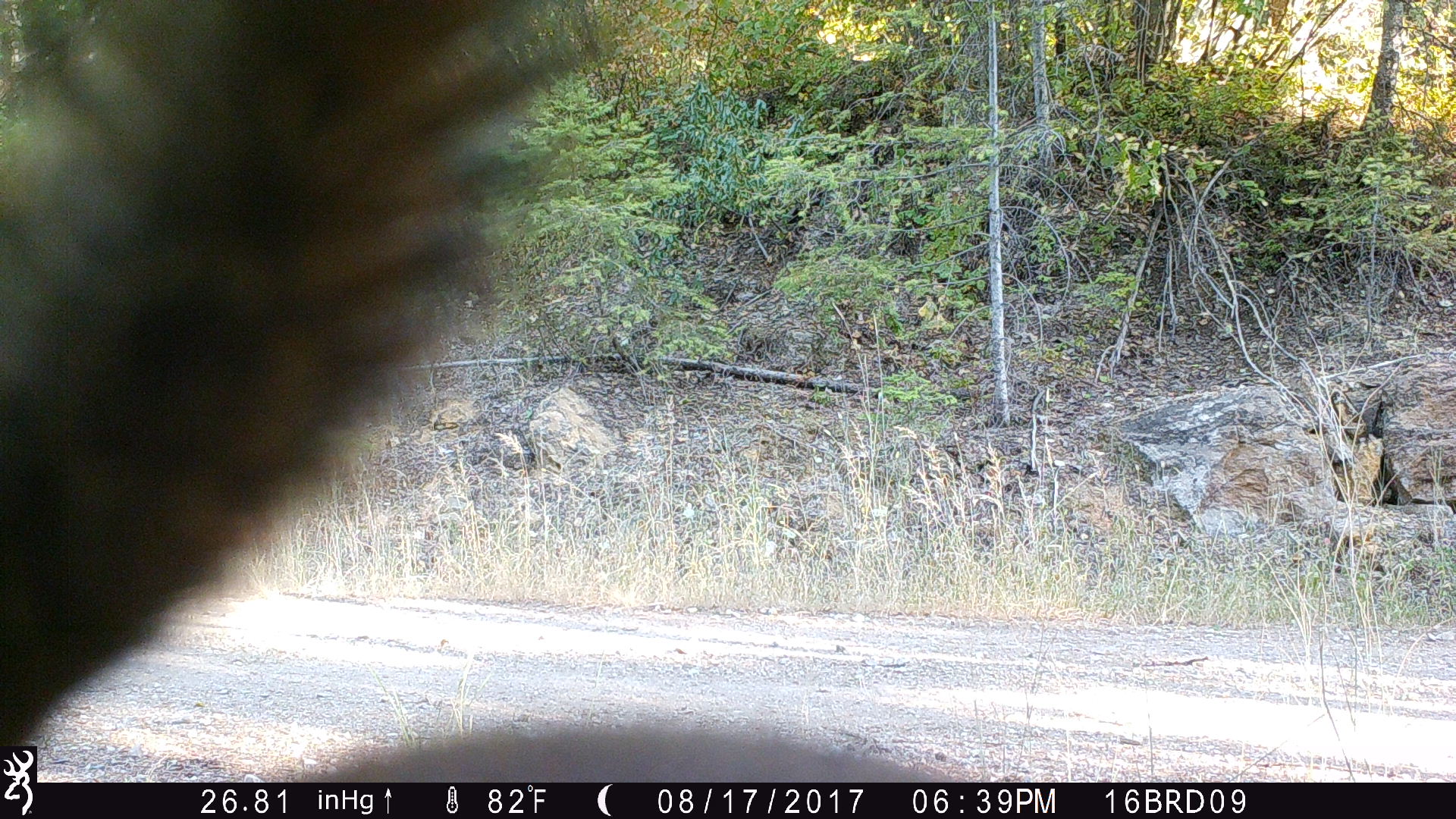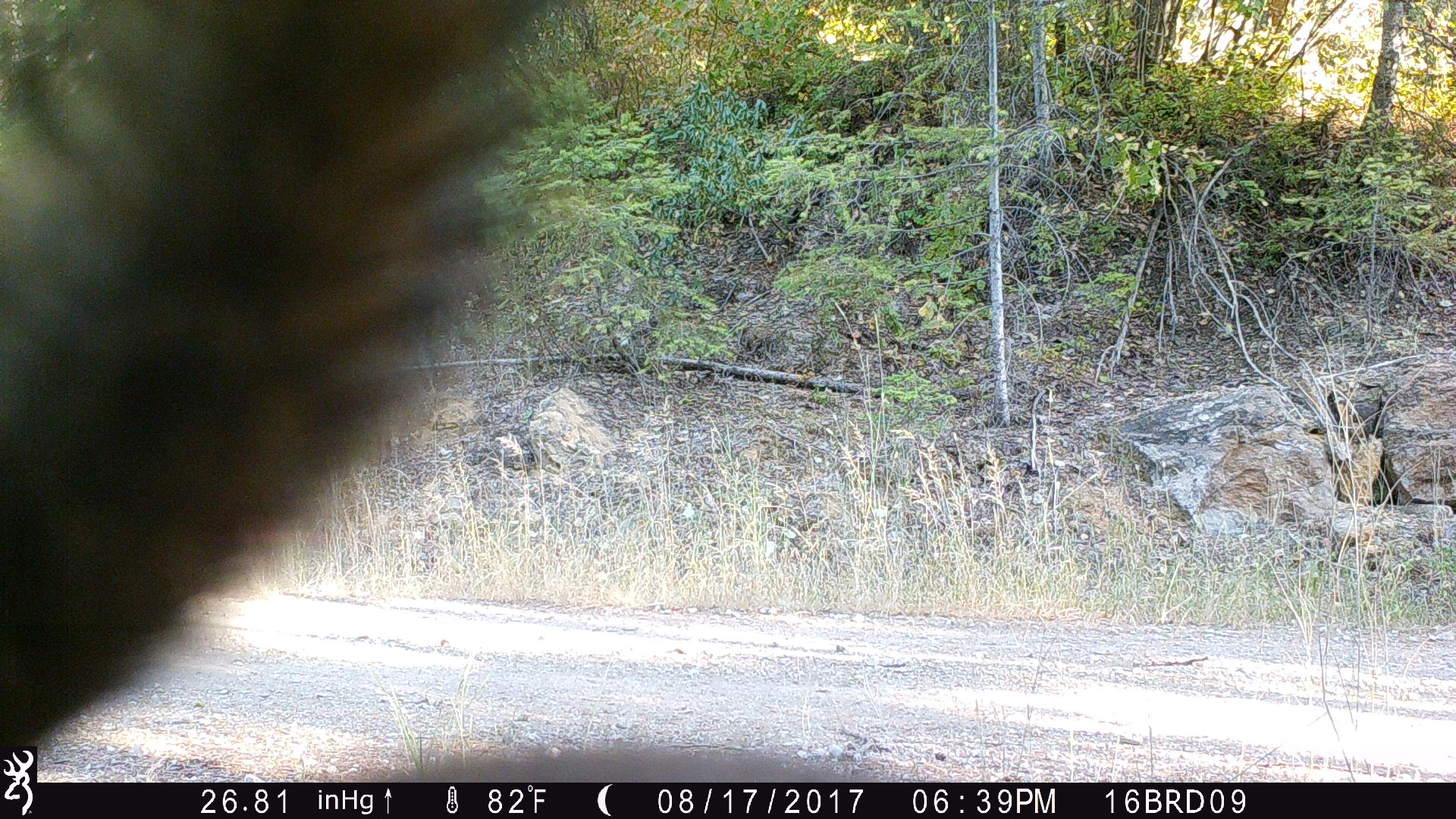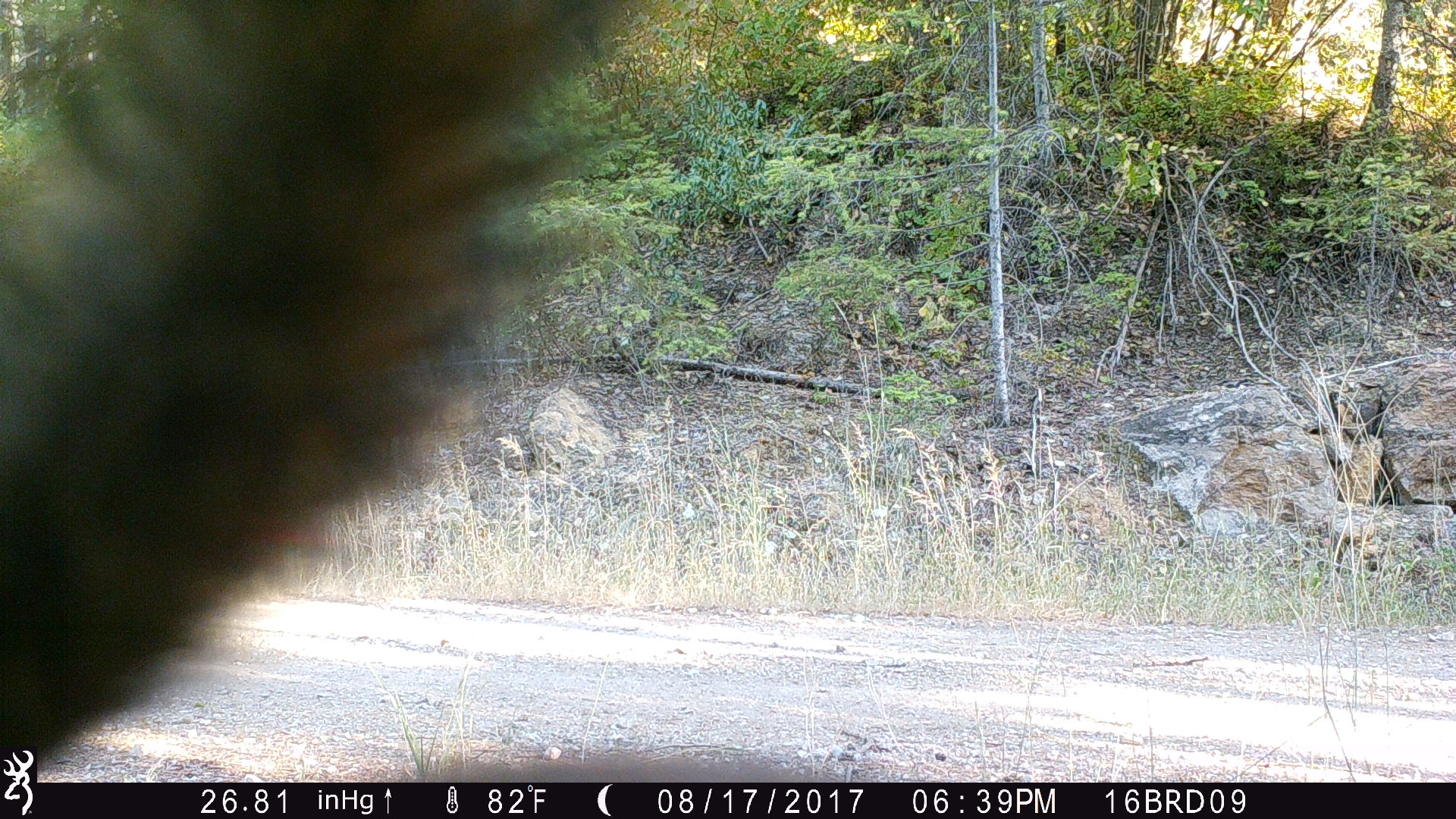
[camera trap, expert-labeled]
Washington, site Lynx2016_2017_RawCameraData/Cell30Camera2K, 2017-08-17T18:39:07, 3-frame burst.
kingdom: Animalia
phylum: Chordata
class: Mammalia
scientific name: Mammalia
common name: small mammal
Small mammal (Mammalia). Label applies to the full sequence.